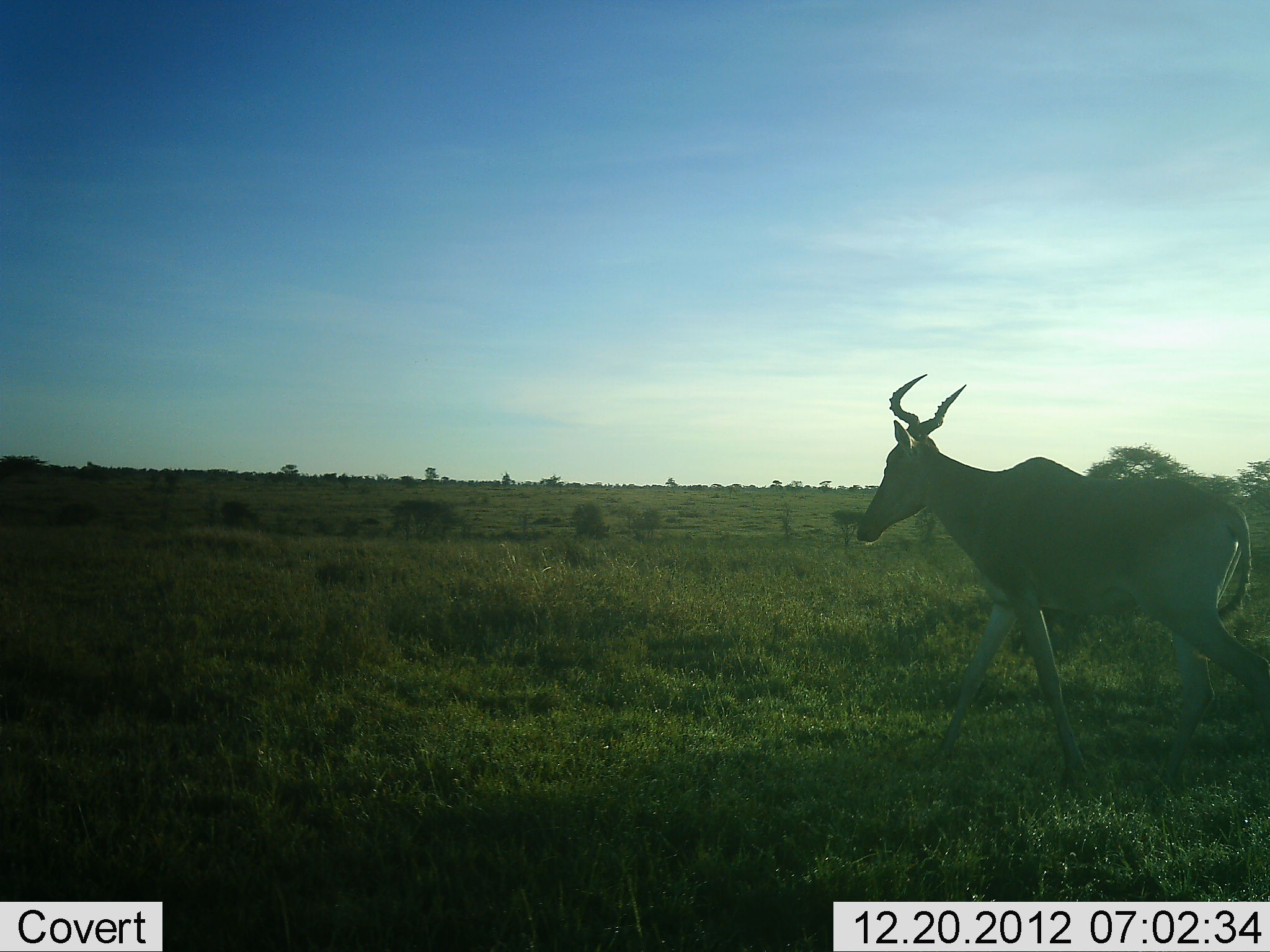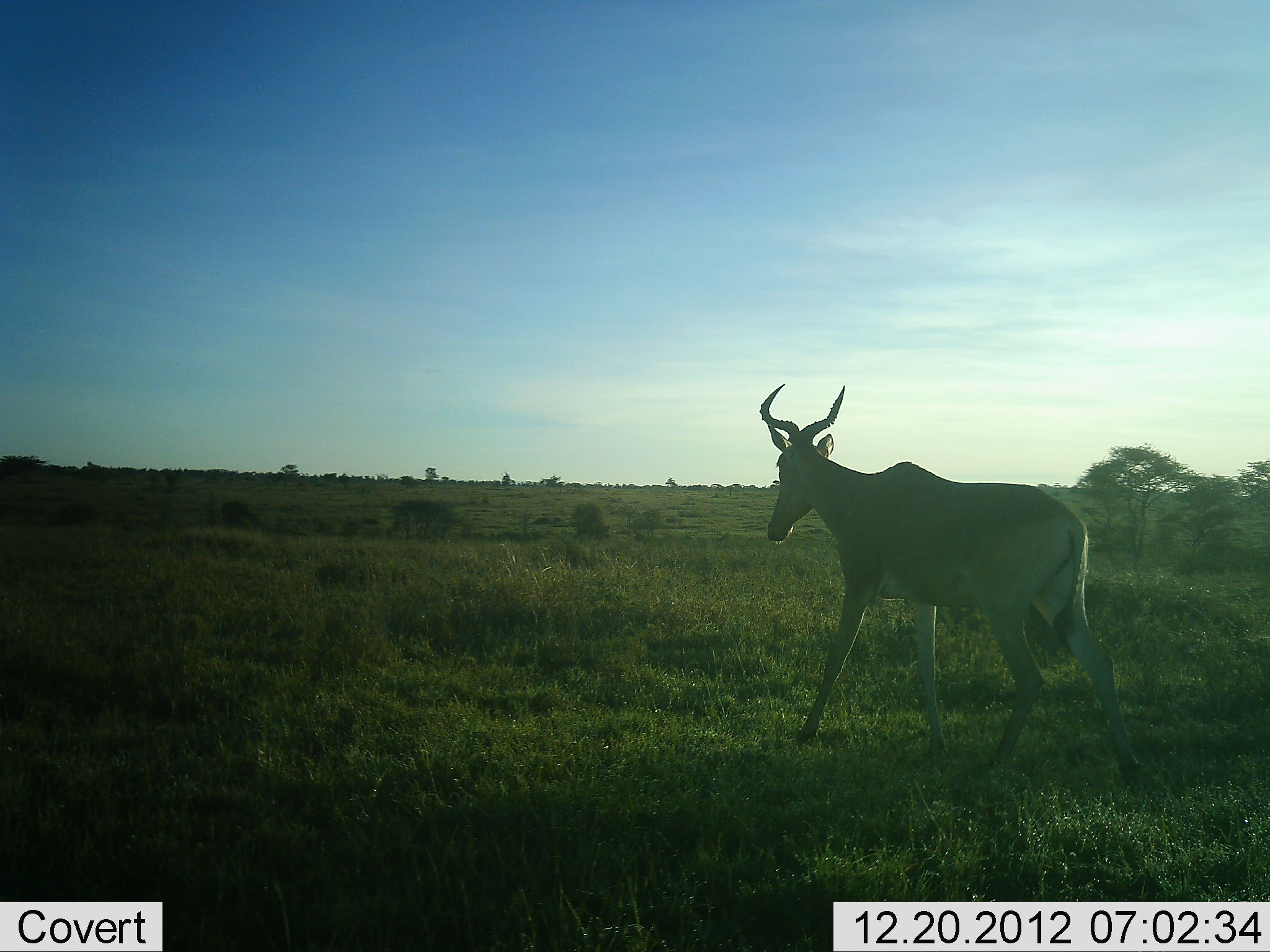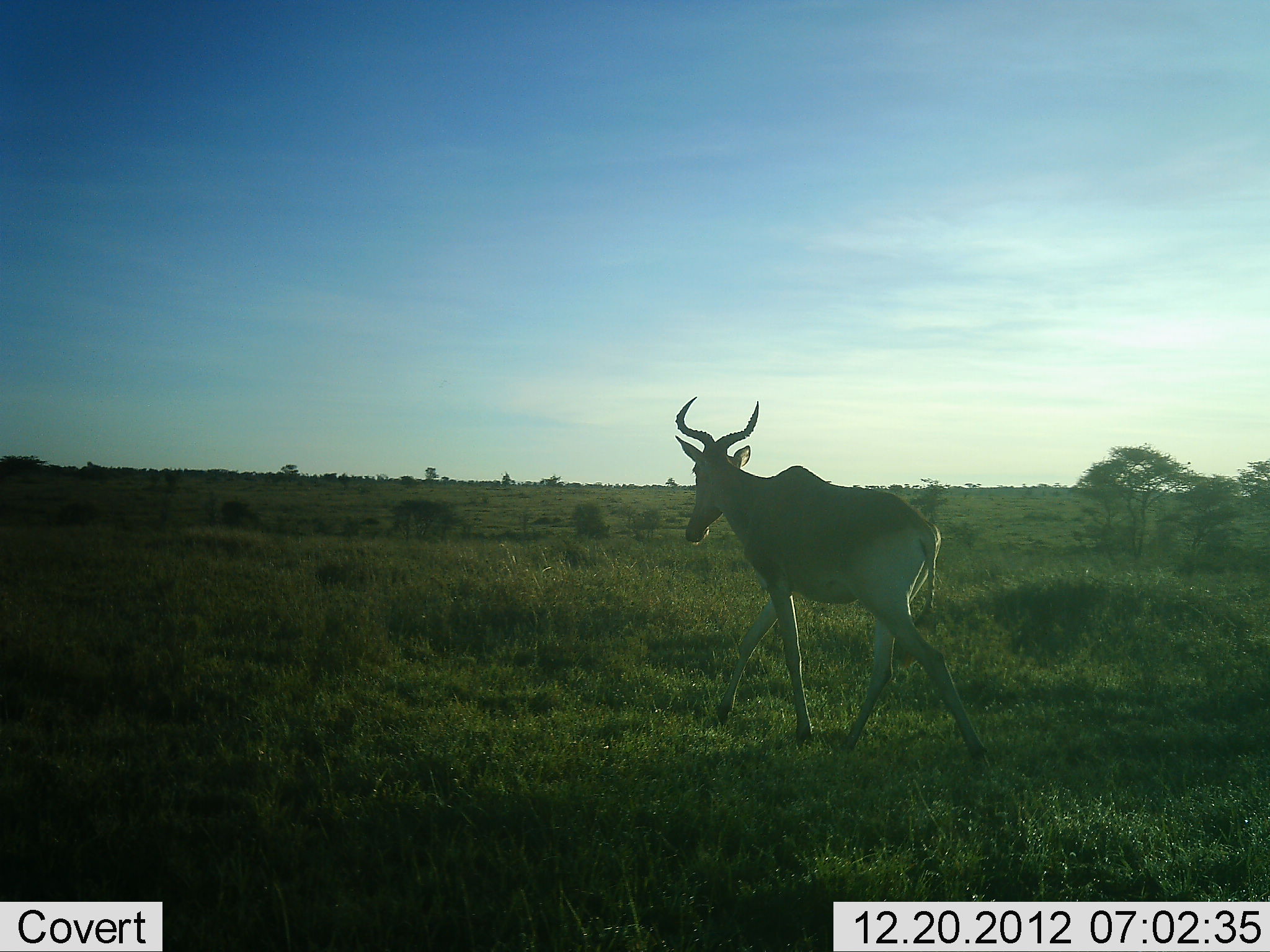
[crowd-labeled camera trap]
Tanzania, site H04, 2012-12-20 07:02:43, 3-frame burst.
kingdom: Animalia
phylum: Chordata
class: Mammalia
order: Artiodactyla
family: Bovidae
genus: Alcelaphus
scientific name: Alcelaphus buselaphus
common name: hartebeest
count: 1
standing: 6%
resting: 0%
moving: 97%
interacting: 0%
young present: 0%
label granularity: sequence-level